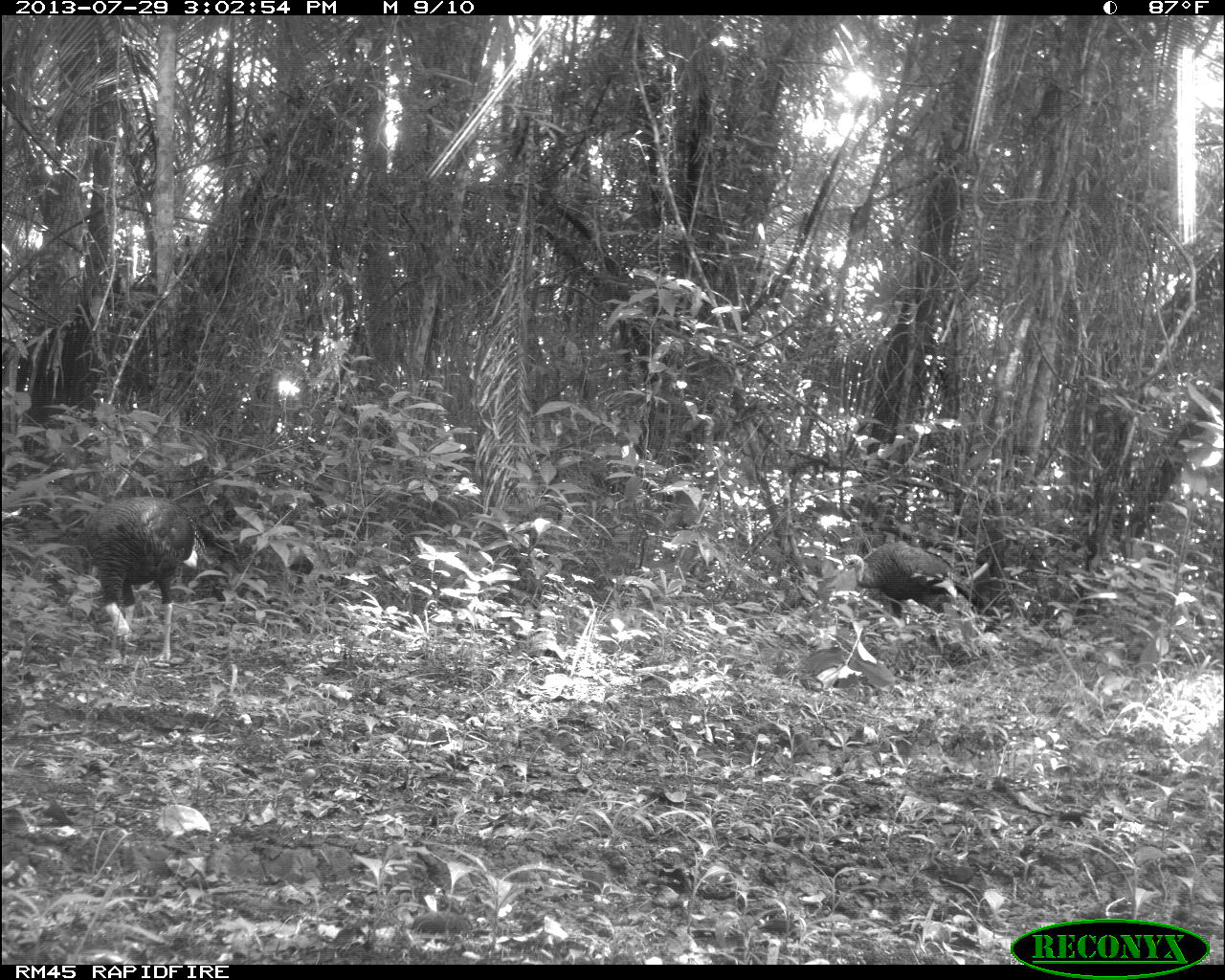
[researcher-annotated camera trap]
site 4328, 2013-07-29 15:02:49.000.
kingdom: Animalia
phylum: Chordata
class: Aves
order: Galliformes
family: Phasianidae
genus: Meleagris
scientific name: Meleagris ocellata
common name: ocellated turkey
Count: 2.